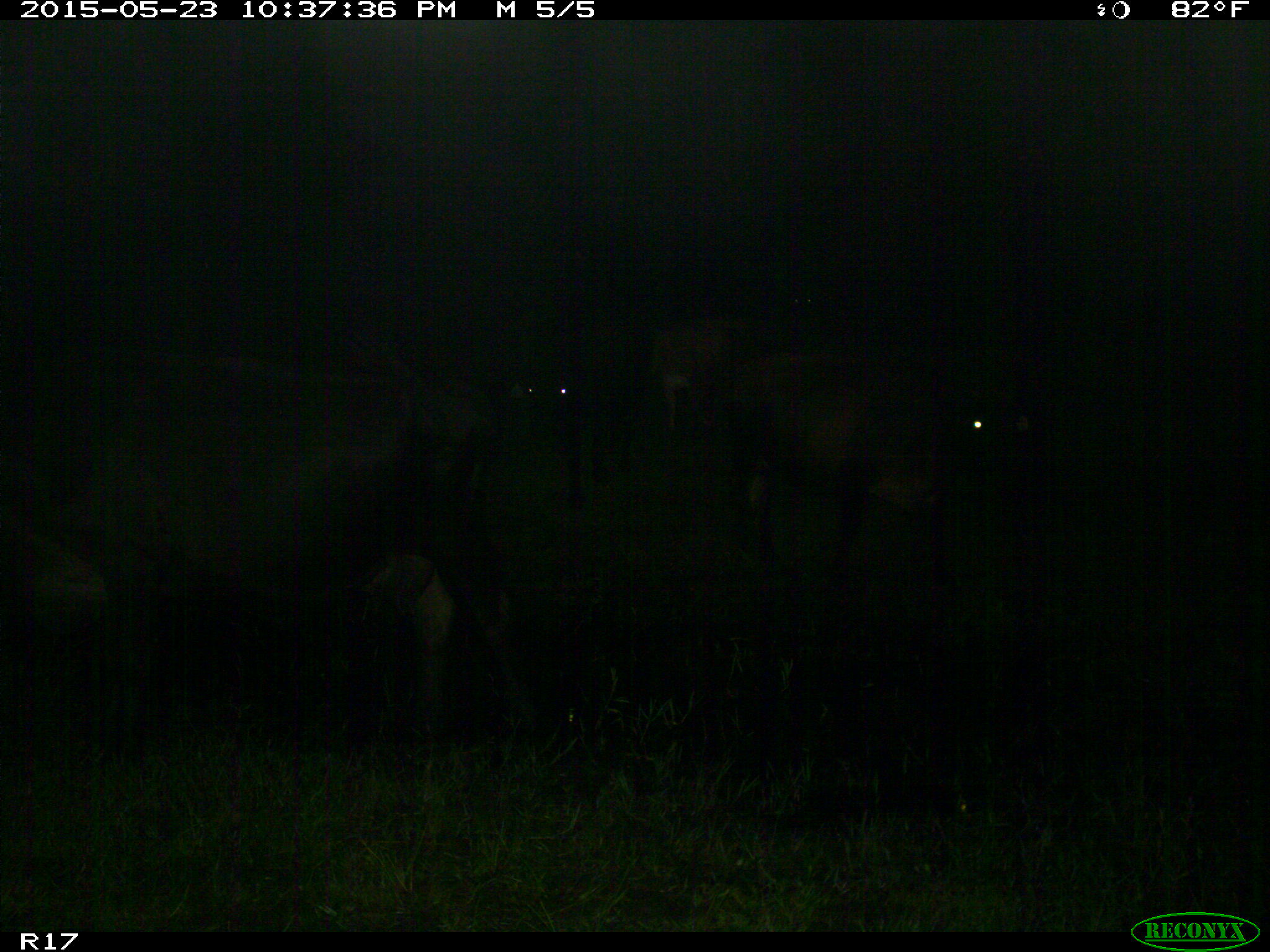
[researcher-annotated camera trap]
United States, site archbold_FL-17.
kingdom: Animalia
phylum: Chordata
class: Mammalia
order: Artiodactyla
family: Bovidae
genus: Bos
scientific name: Bos taurus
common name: domestic cow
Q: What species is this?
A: Bos taurus (domestic cow).